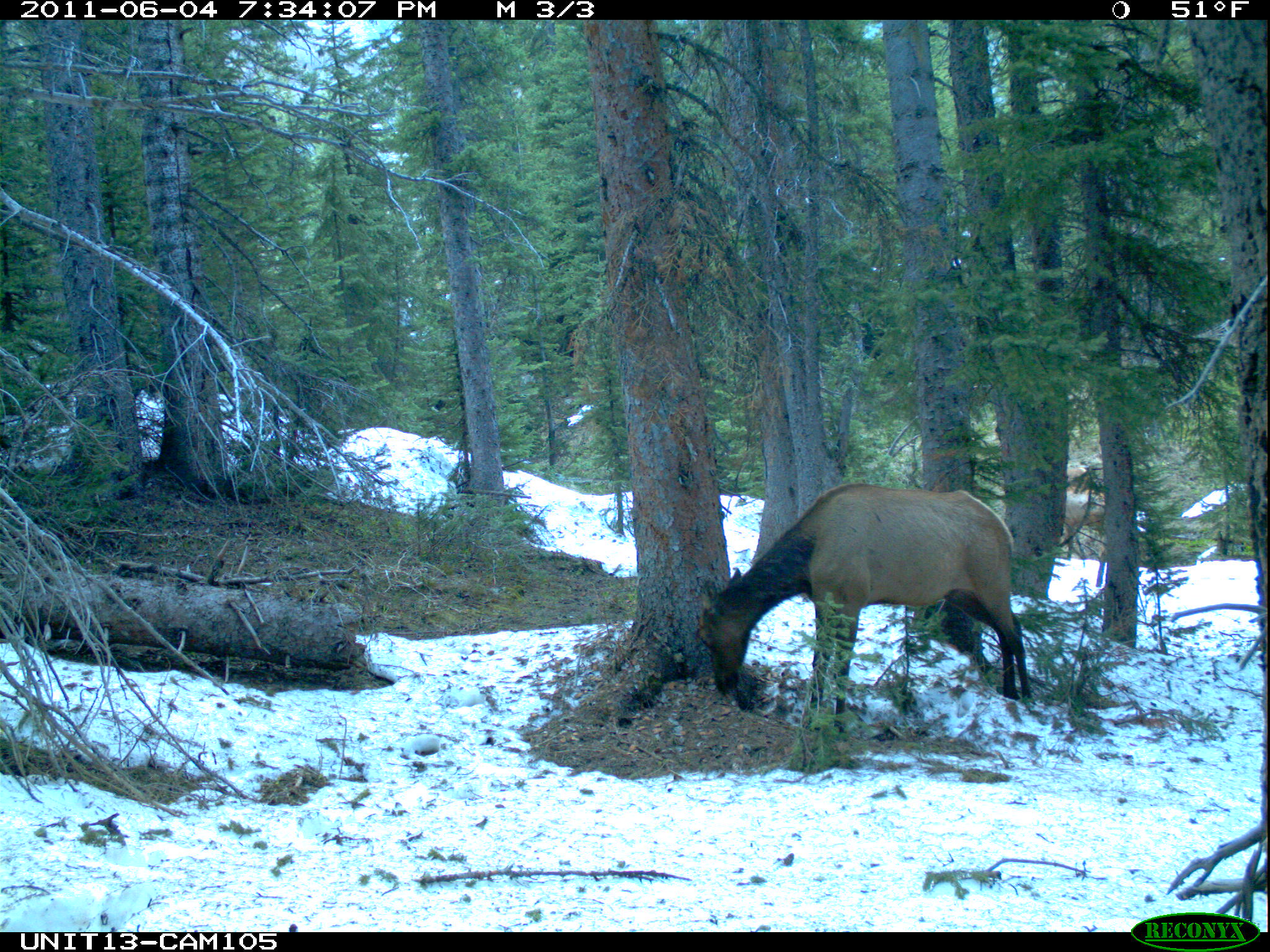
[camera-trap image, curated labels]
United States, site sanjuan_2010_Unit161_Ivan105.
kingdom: Animalia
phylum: Chordata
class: Mammalia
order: Artiodactyla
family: Cervidae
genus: Cervus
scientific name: Cervus elaphus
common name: red deer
Cervus elaphus (red deer).